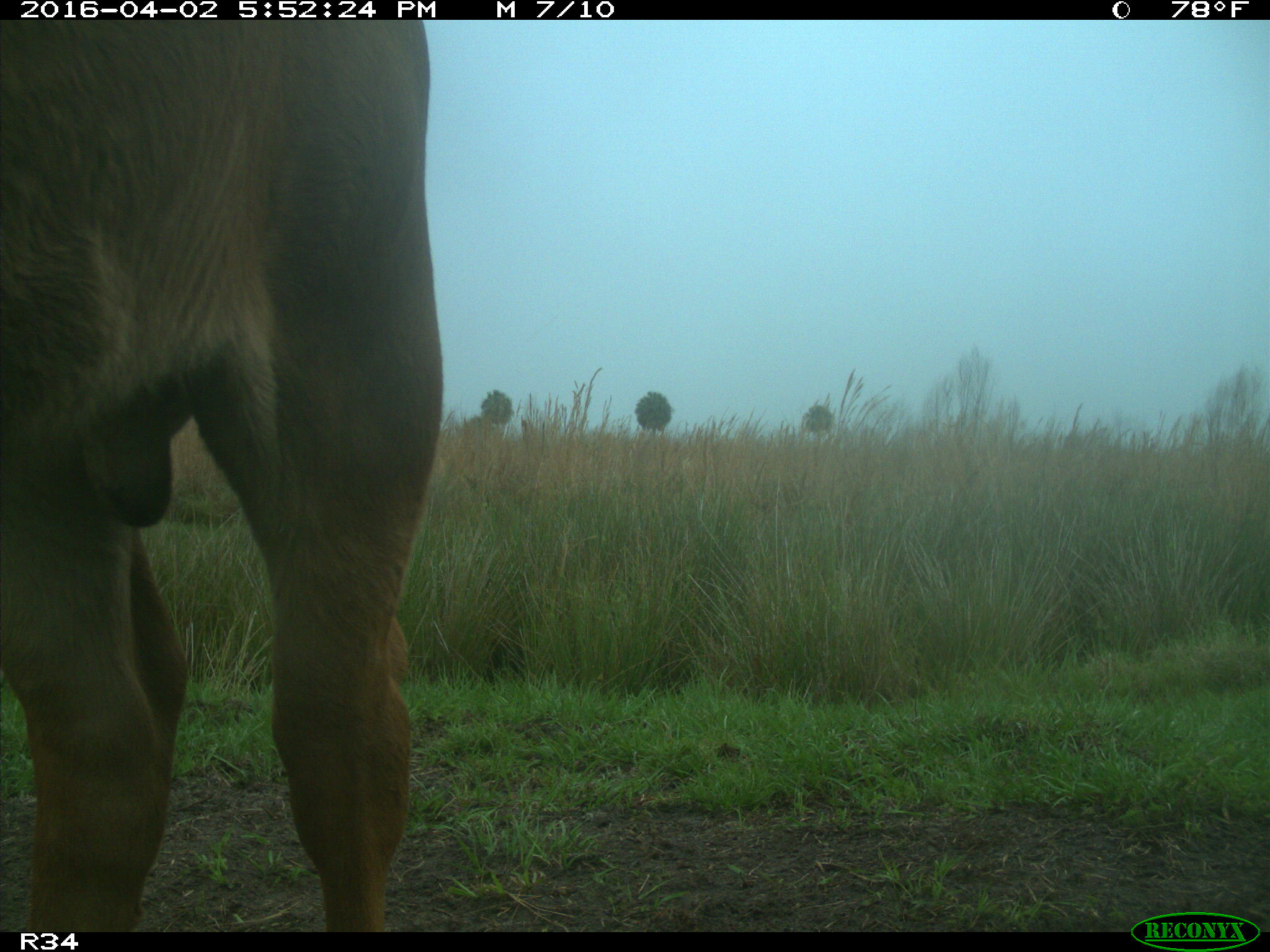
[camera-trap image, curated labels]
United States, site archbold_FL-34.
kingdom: Animalia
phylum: Chordata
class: Mammalia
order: Artiodactyla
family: Bovidae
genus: Bos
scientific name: Bos taurus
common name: domestic cow